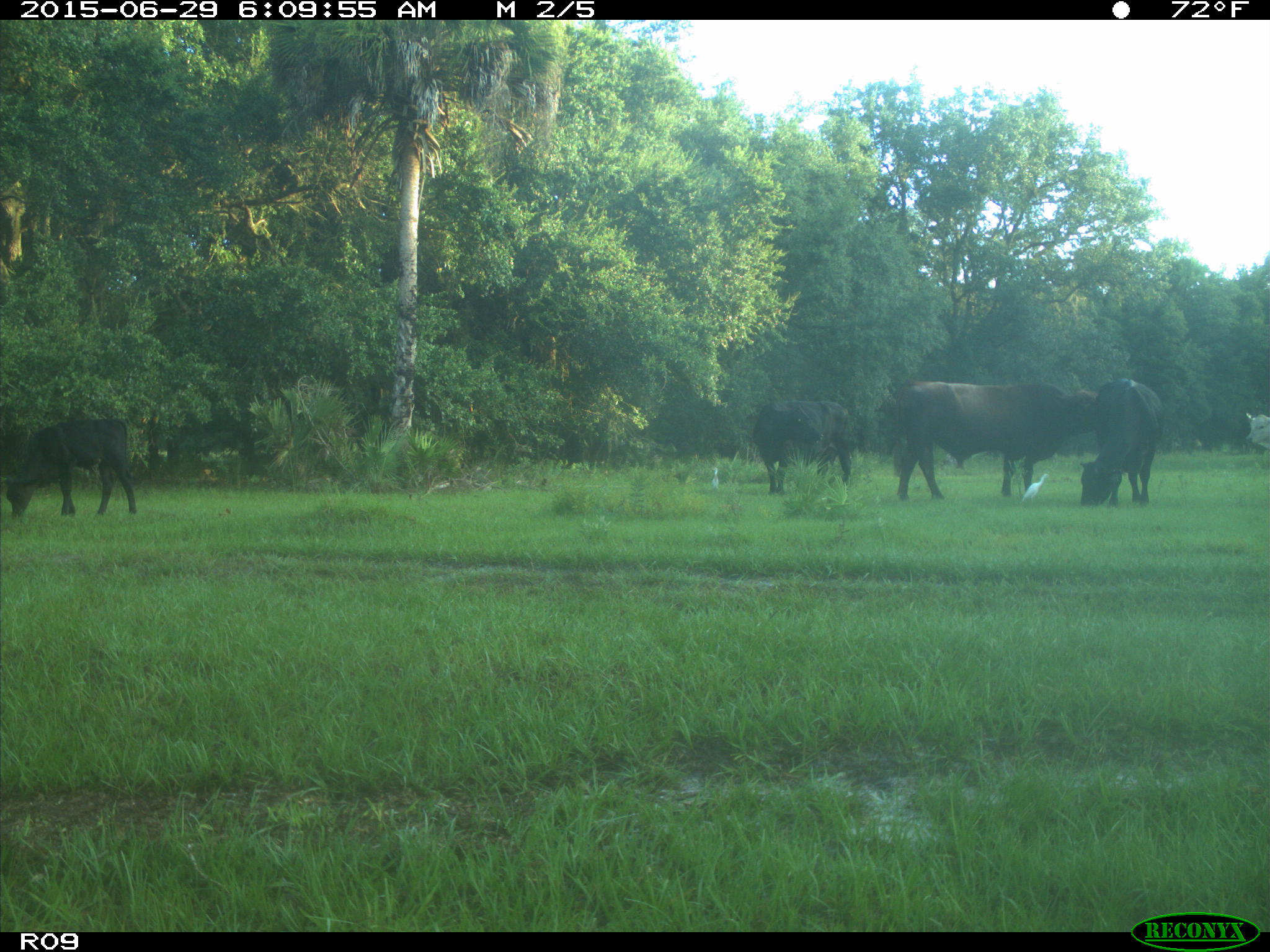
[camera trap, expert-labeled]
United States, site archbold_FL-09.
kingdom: Animalia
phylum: Chordata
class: Mammalia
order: Artiodactyla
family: Bovidae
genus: Bos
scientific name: Bos taurus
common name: domestic cow